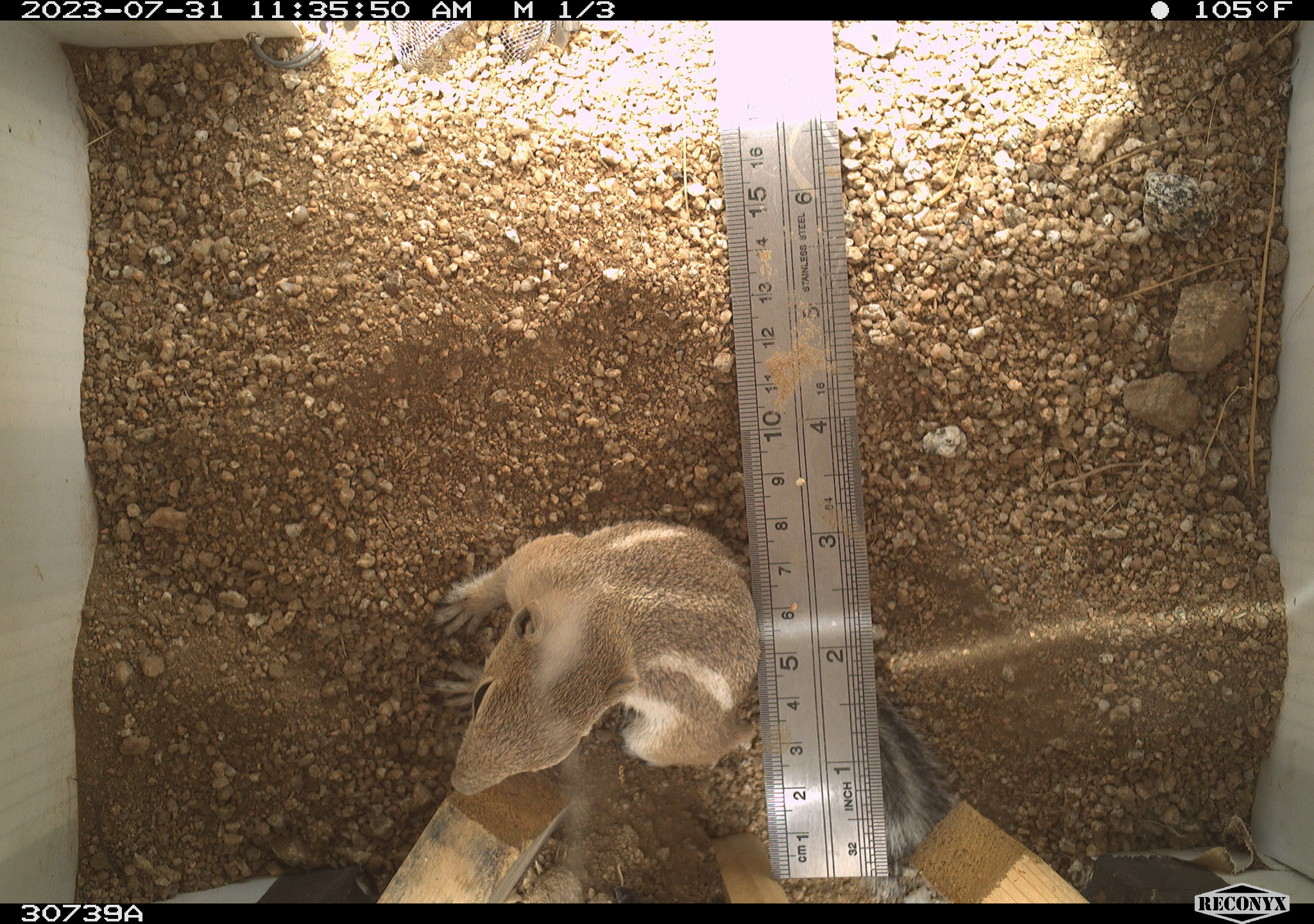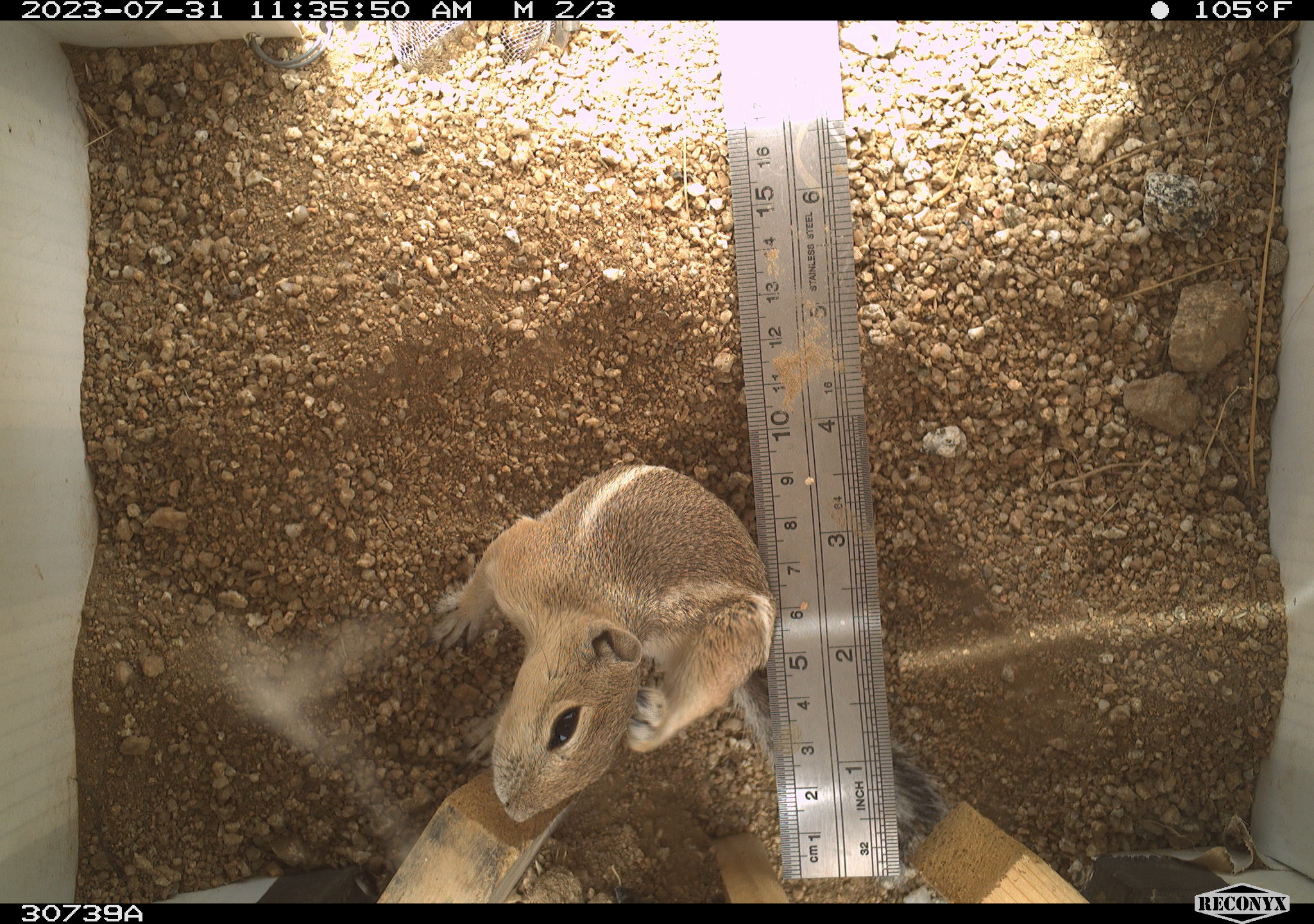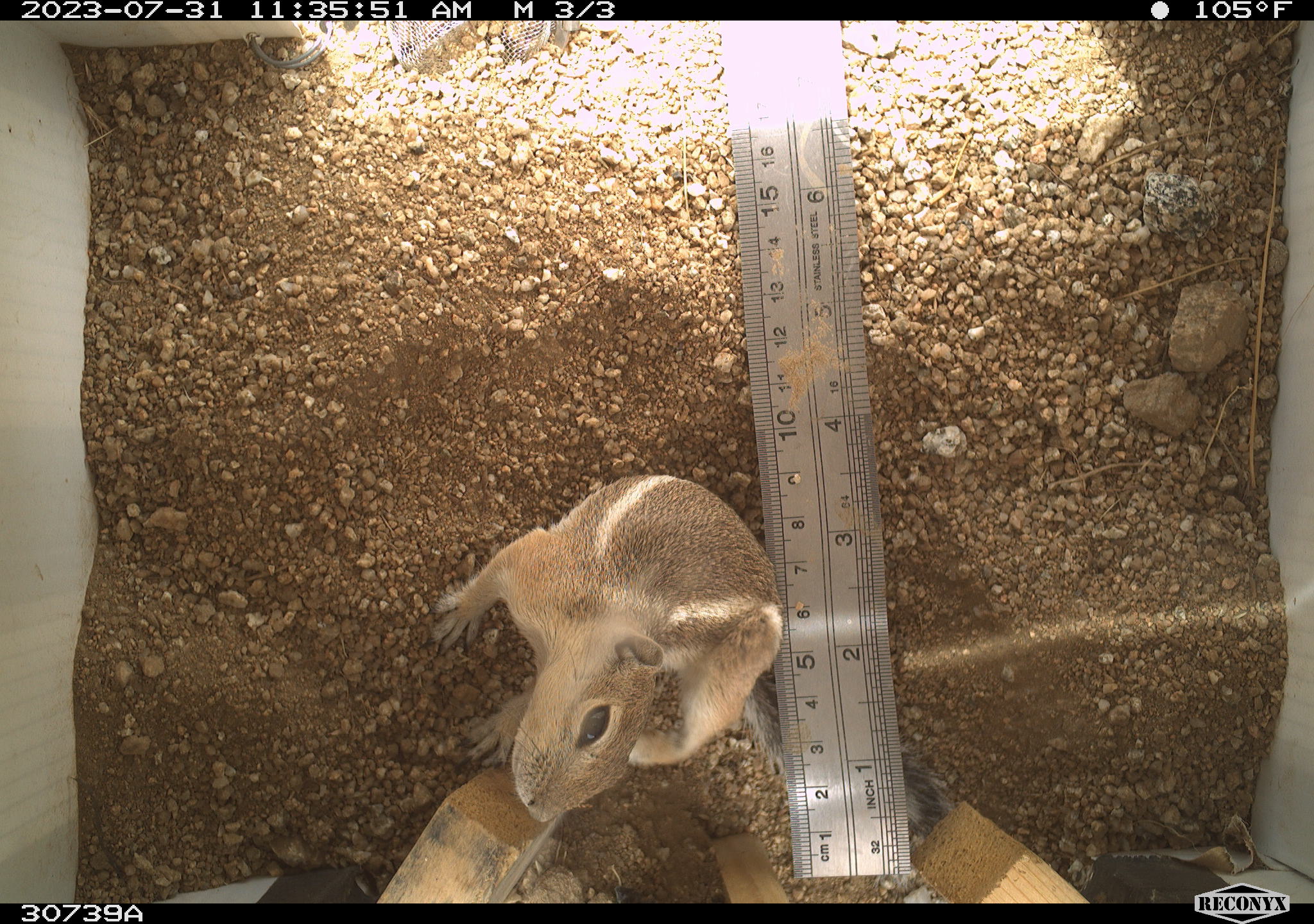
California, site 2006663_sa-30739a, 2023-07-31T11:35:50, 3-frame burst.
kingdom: Animalia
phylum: Chordata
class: Mammalia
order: Rodentia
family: Sciuridae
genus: Ammospermophilus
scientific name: Ammospermophilus leucurus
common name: white-tailed antelope squirrel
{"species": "white-tailed antelope squirrel (Ammospermophilus leucurus)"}